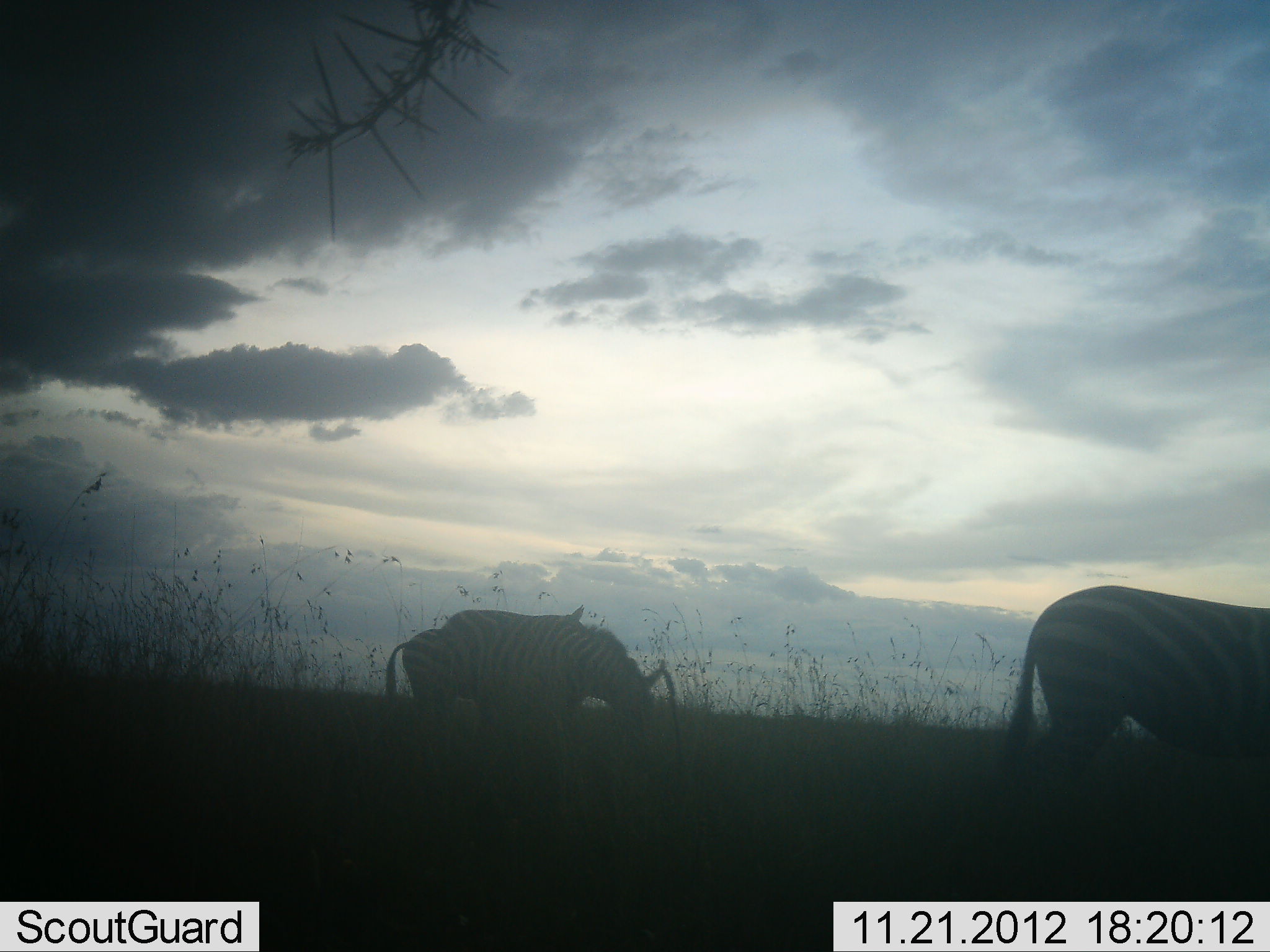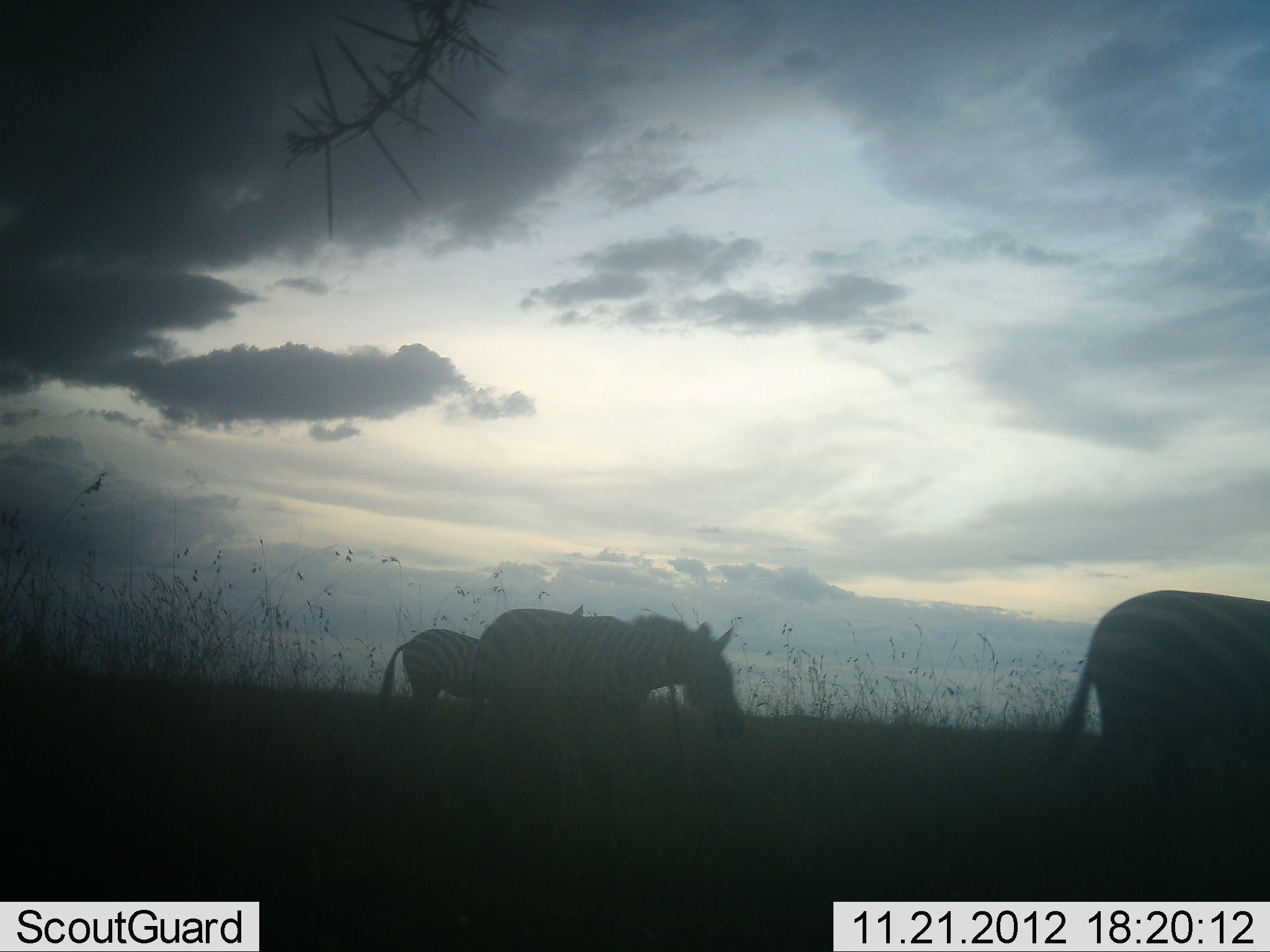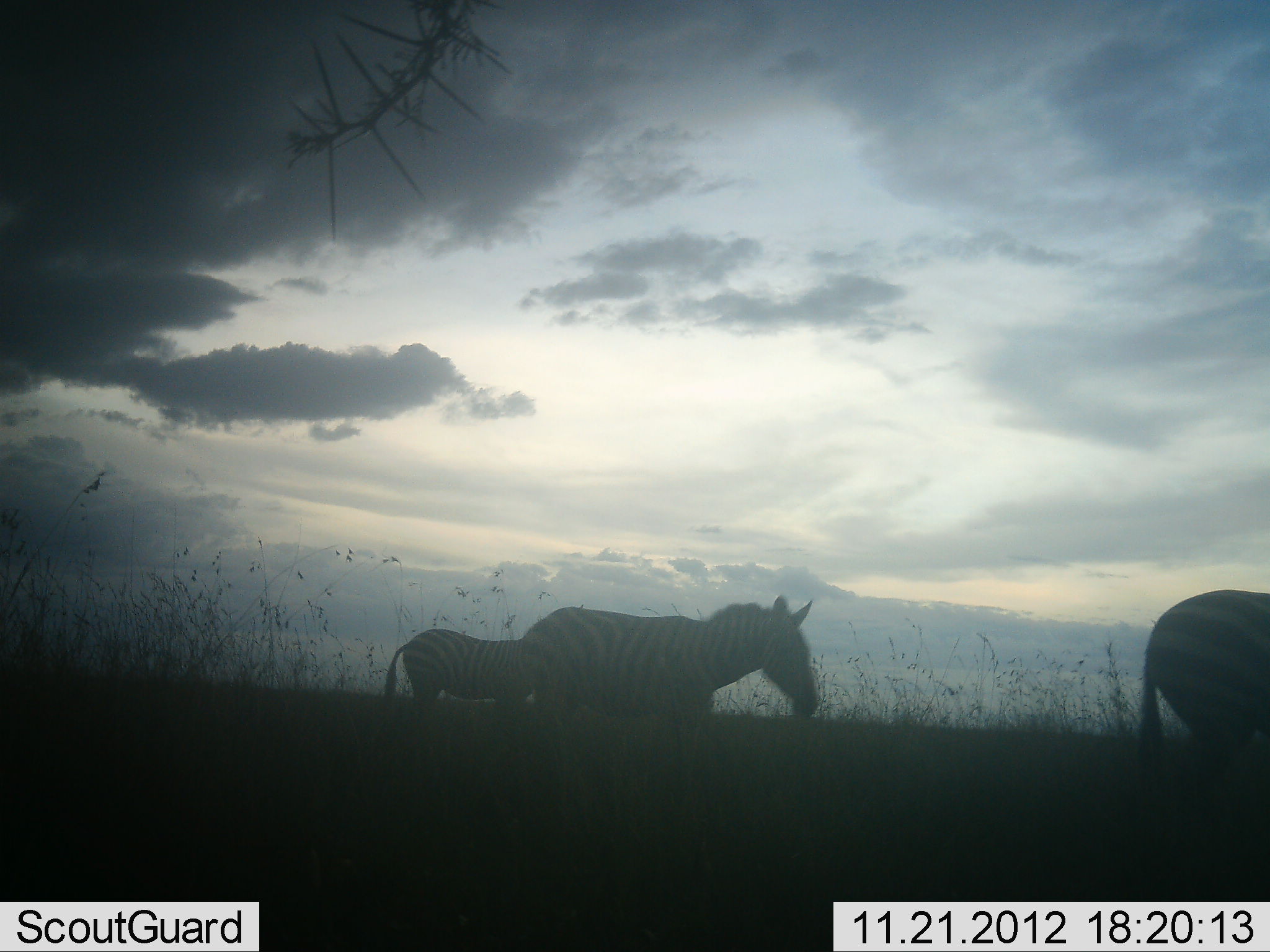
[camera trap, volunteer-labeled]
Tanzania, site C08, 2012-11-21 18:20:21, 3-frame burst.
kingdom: Animalia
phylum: Chordata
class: Mammalia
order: Perissodactyla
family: Equidae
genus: Equus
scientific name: Equus quagga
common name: plains zebra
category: zebra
Zebra (plains zebra) (Equus quagga), count 3. Behavior (volunteer vote fractions): standing 40%, resting 0%, moving 90%, interacting 0%. Young present (vote fraction): 0%. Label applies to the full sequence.